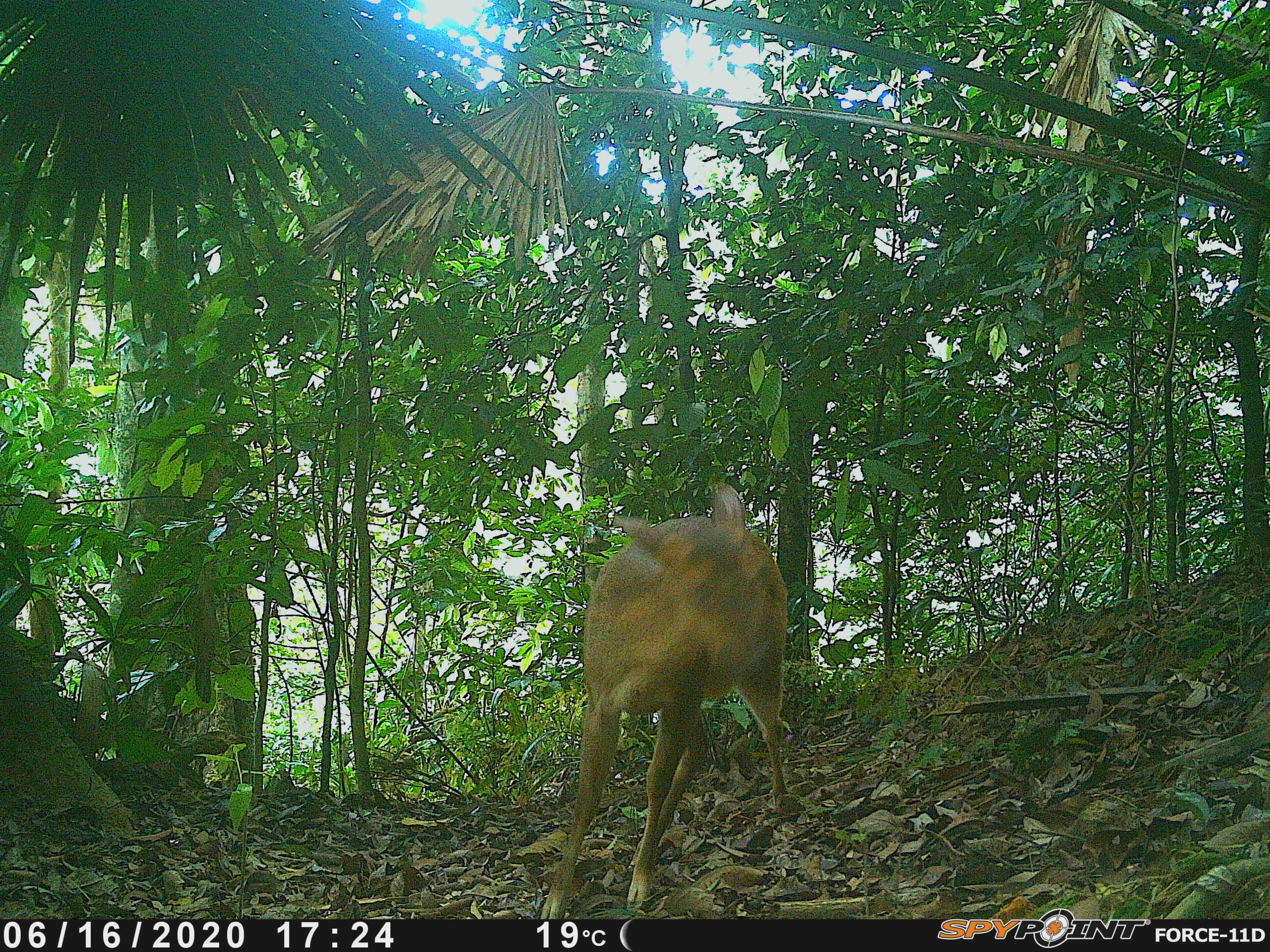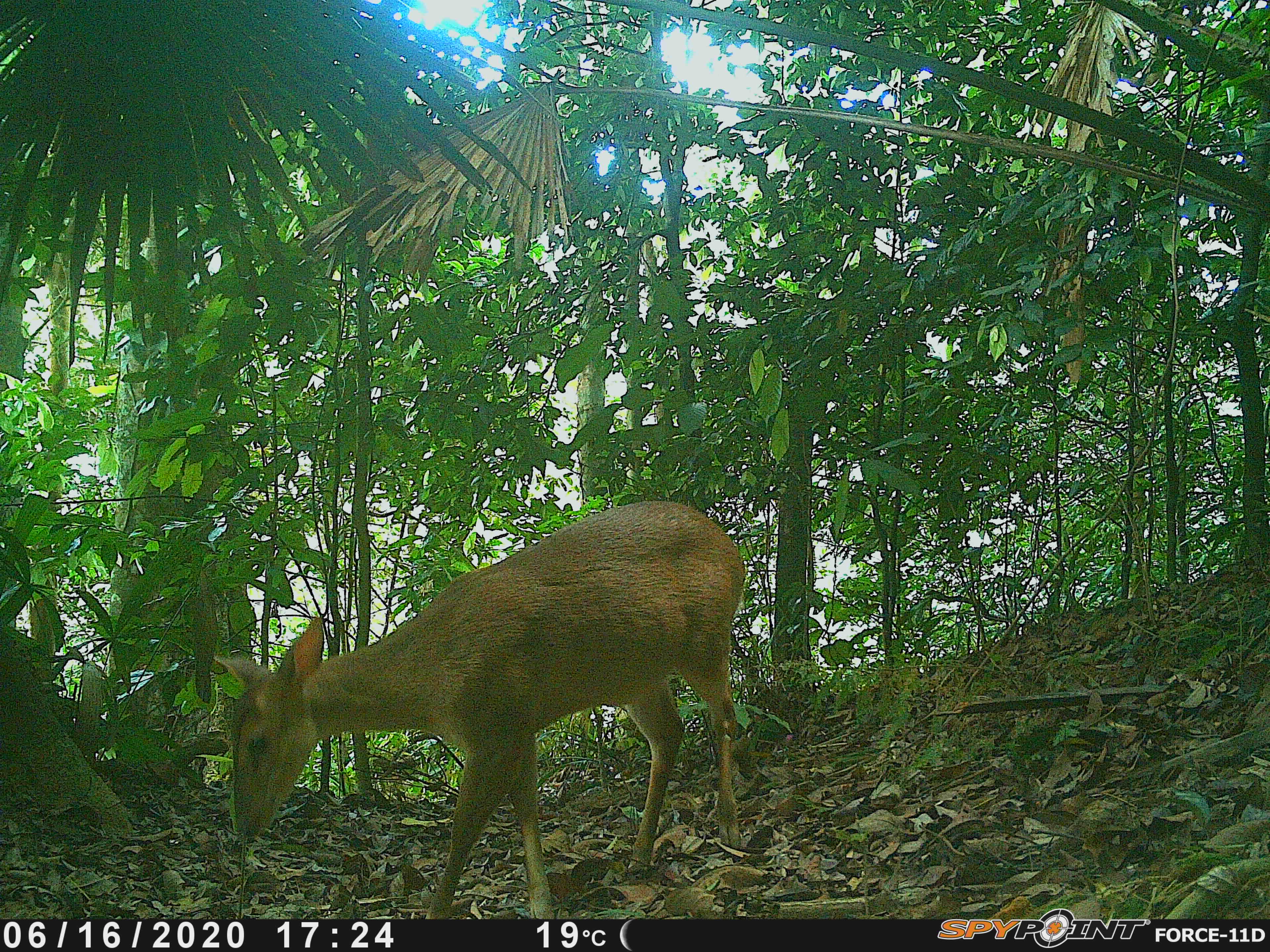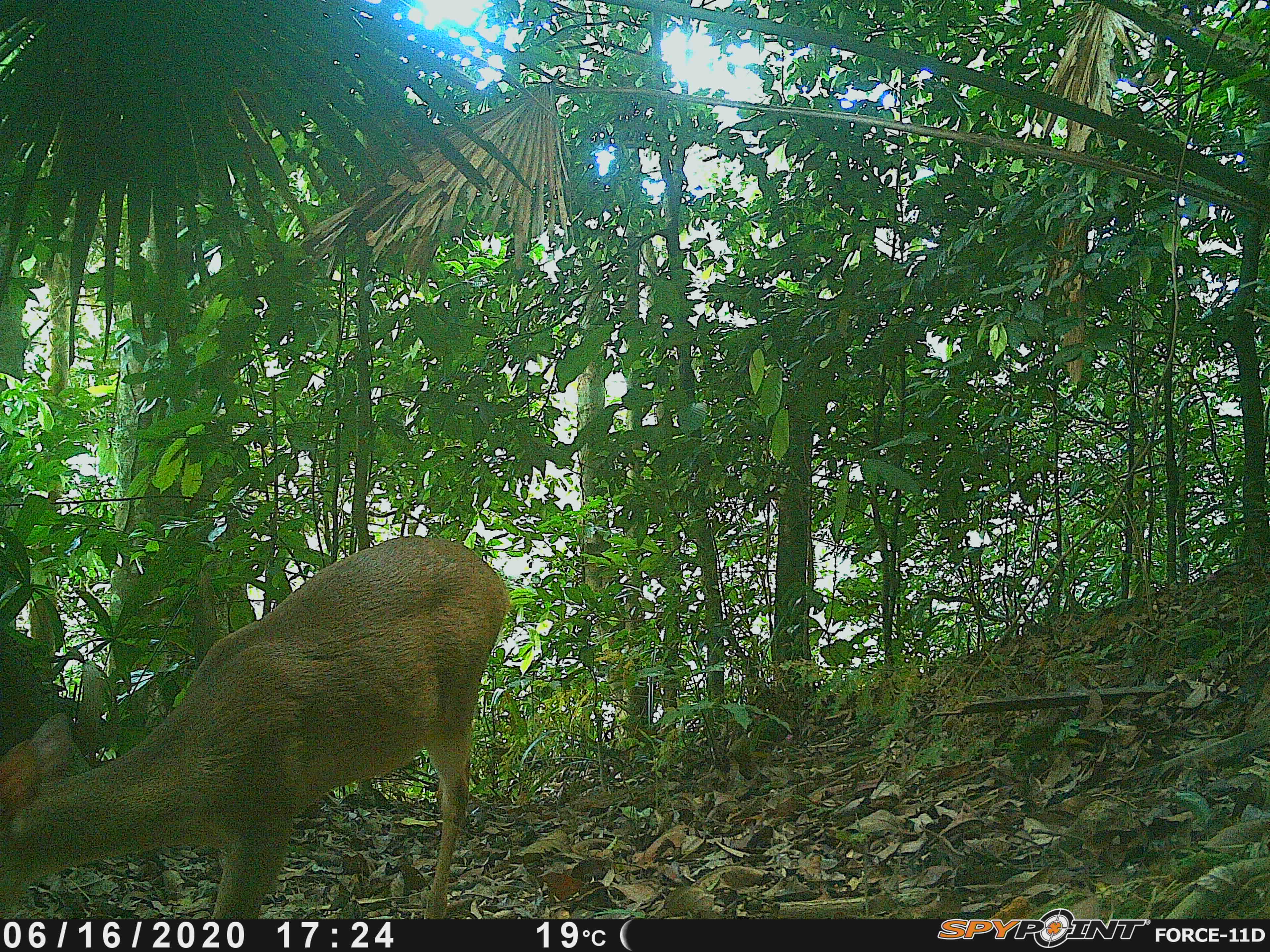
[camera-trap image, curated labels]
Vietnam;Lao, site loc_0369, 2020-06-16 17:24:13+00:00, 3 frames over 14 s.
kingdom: Animalia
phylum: Chordata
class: Mammalia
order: Artiodactyla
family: Cervidae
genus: Muntiacus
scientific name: Muntiacus vuquangensis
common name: large-antlered muntjac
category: large antlered muntjac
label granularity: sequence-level